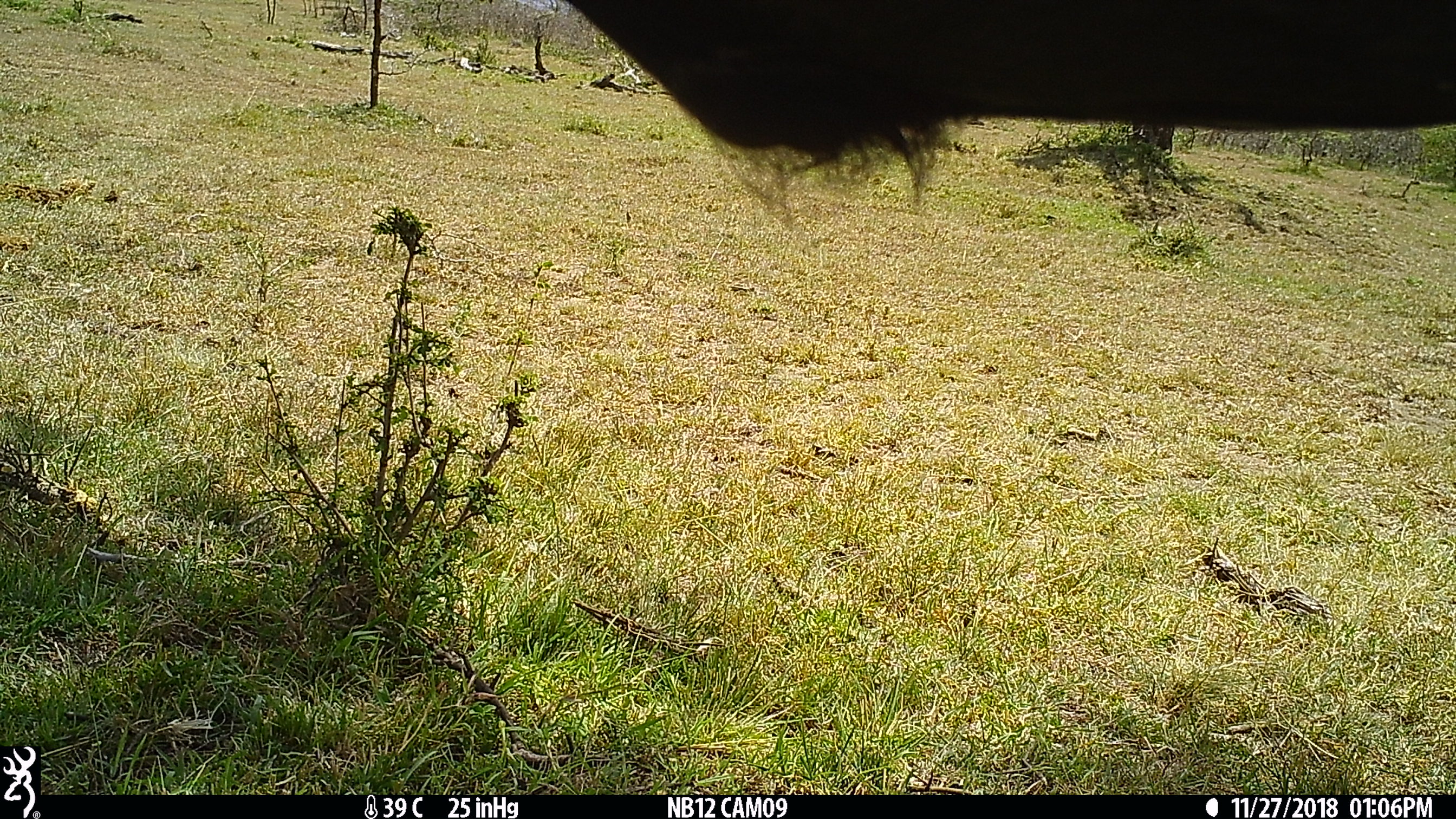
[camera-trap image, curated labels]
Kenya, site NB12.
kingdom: Animalia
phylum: Chordata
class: Mammalia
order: Artiodactyla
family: Bovidae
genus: Connochaetes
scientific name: Connochaetes taurinus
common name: blue wildebeest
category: wildebeest